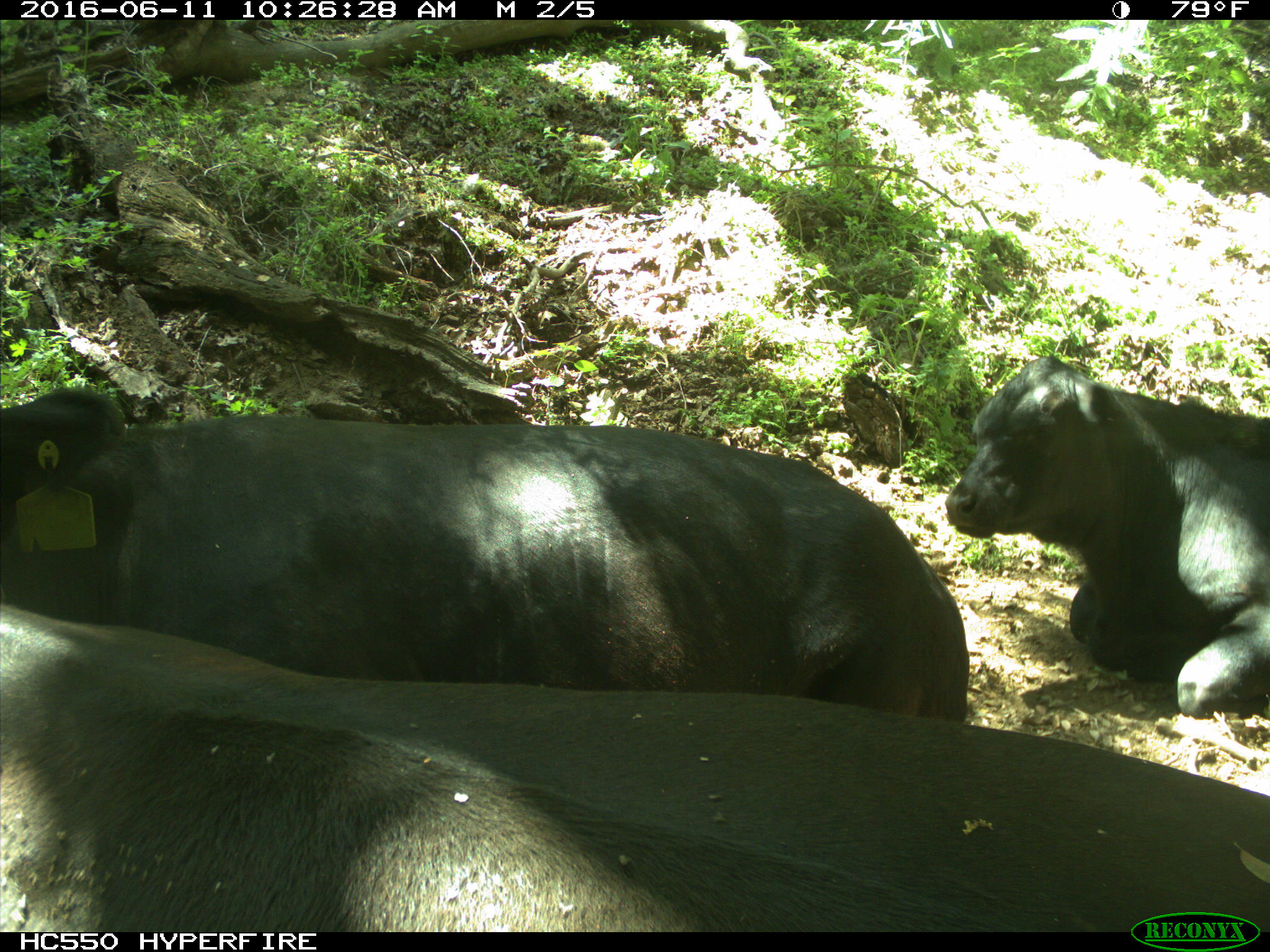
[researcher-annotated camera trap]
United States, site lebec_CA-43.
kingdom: Animalia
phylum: Chordata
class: Mammalia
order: Artiodactyla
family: Bovidae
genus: Bos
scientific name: Bos taurus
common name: domestic cow